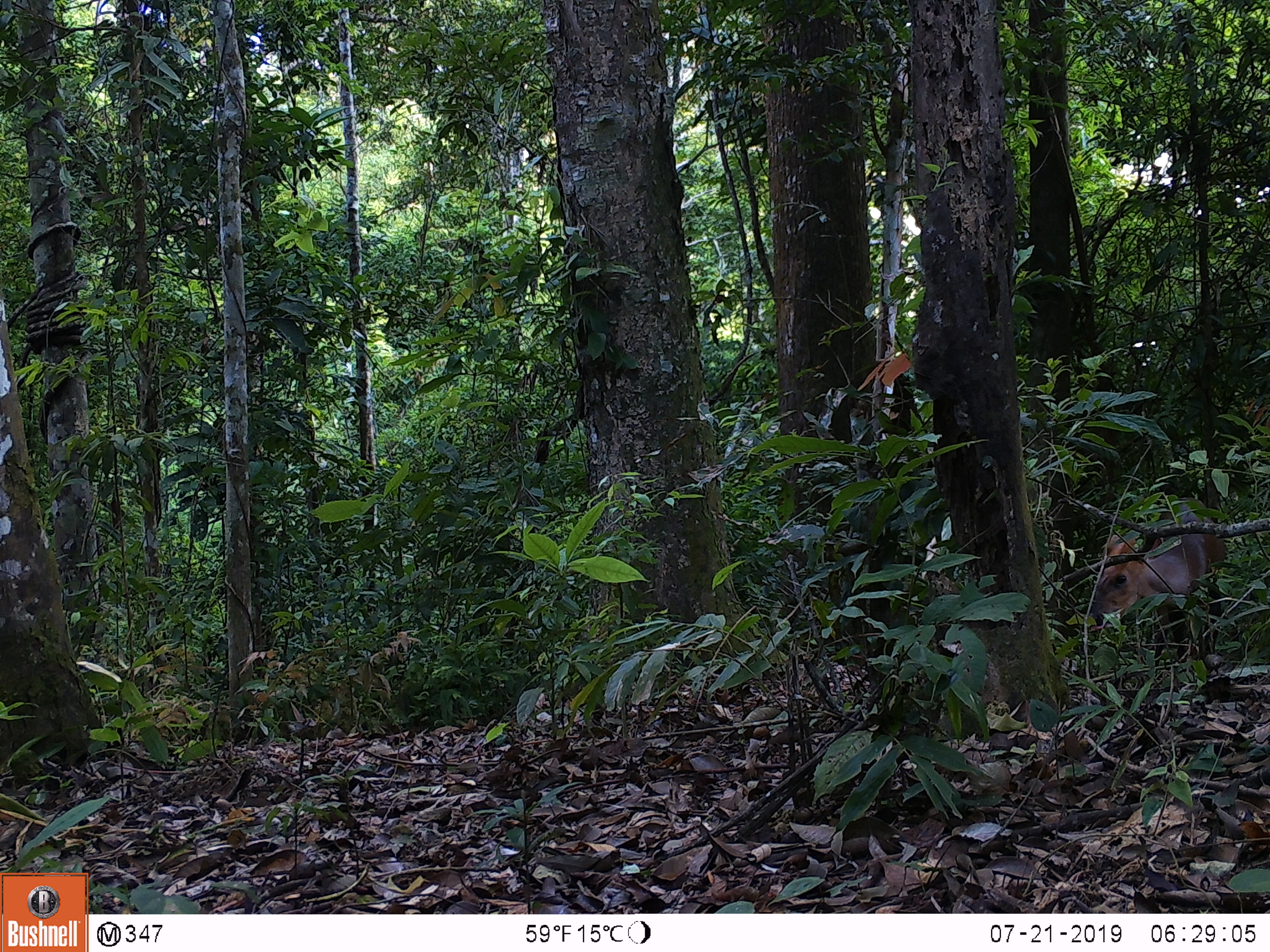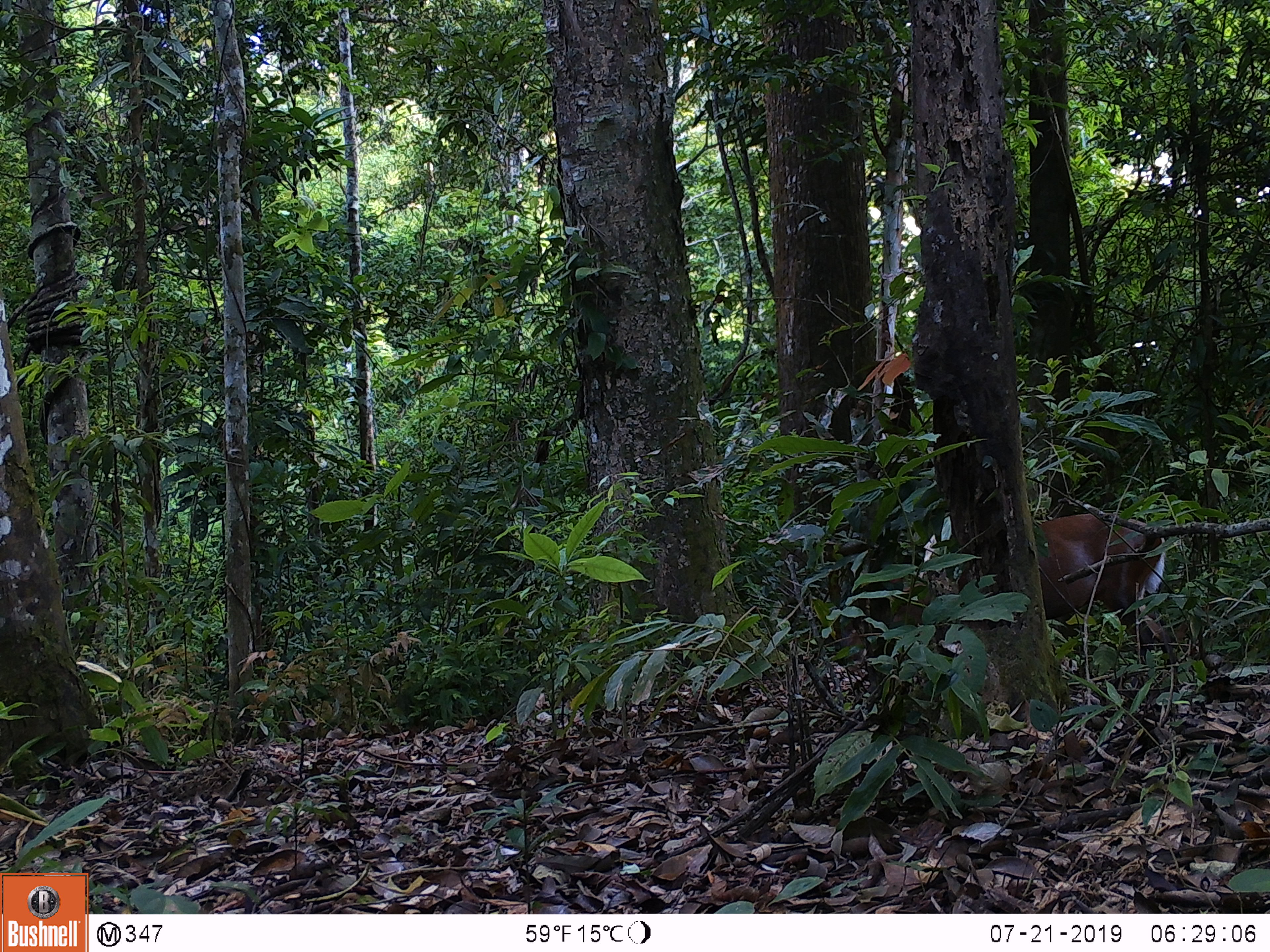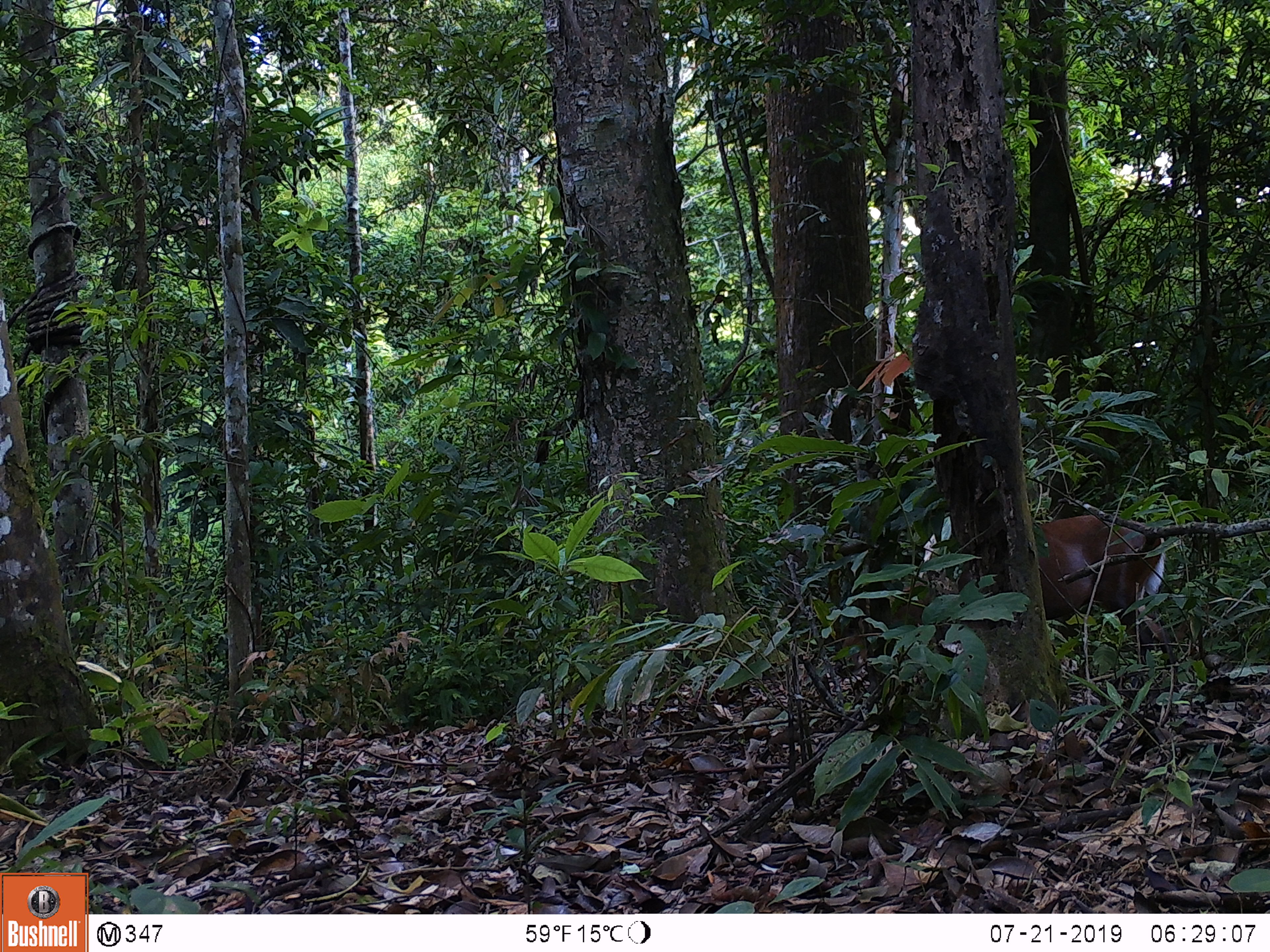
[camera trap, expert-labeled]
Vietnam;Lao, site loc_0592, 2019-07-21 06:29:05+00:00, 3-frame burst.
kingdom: Animalia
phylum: Chordata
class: Mammalia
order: Artiodactyla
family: Cervidae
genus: Muntiacus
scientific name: Muntiacus rooseveltorum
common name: roosevelt's muntjac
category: roosevelts muntjac group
Roosevelts muntjac group (roosevelt's muntjac) (Muntiacus rooseveltorum). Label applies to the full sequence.